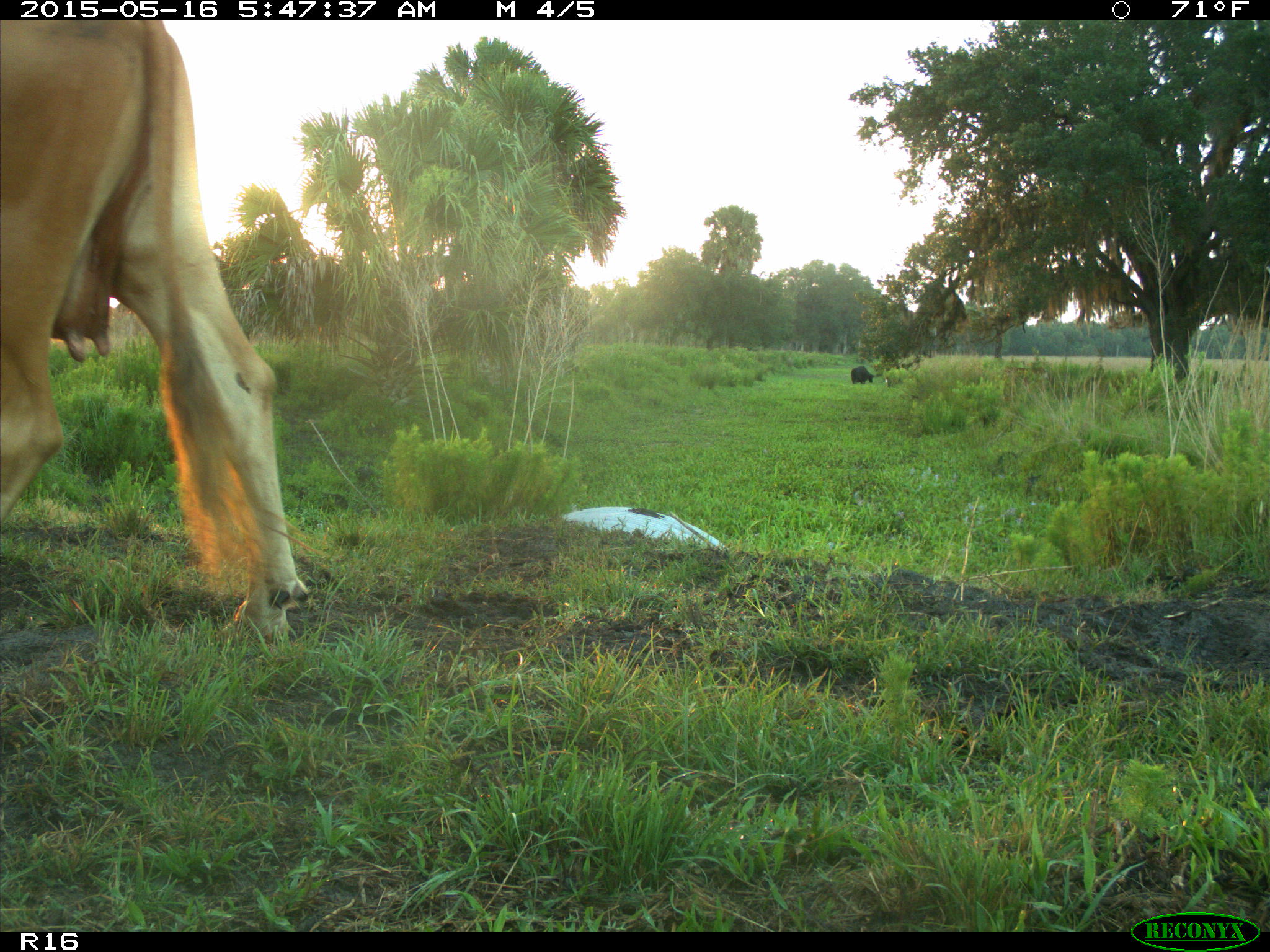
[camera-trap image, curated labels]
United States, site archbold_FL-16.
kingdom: Animalia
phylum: Chordata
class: Mammalia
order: Artiodactyla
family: Bovidae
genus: Bos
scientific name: Bos taurus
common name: domestic cow